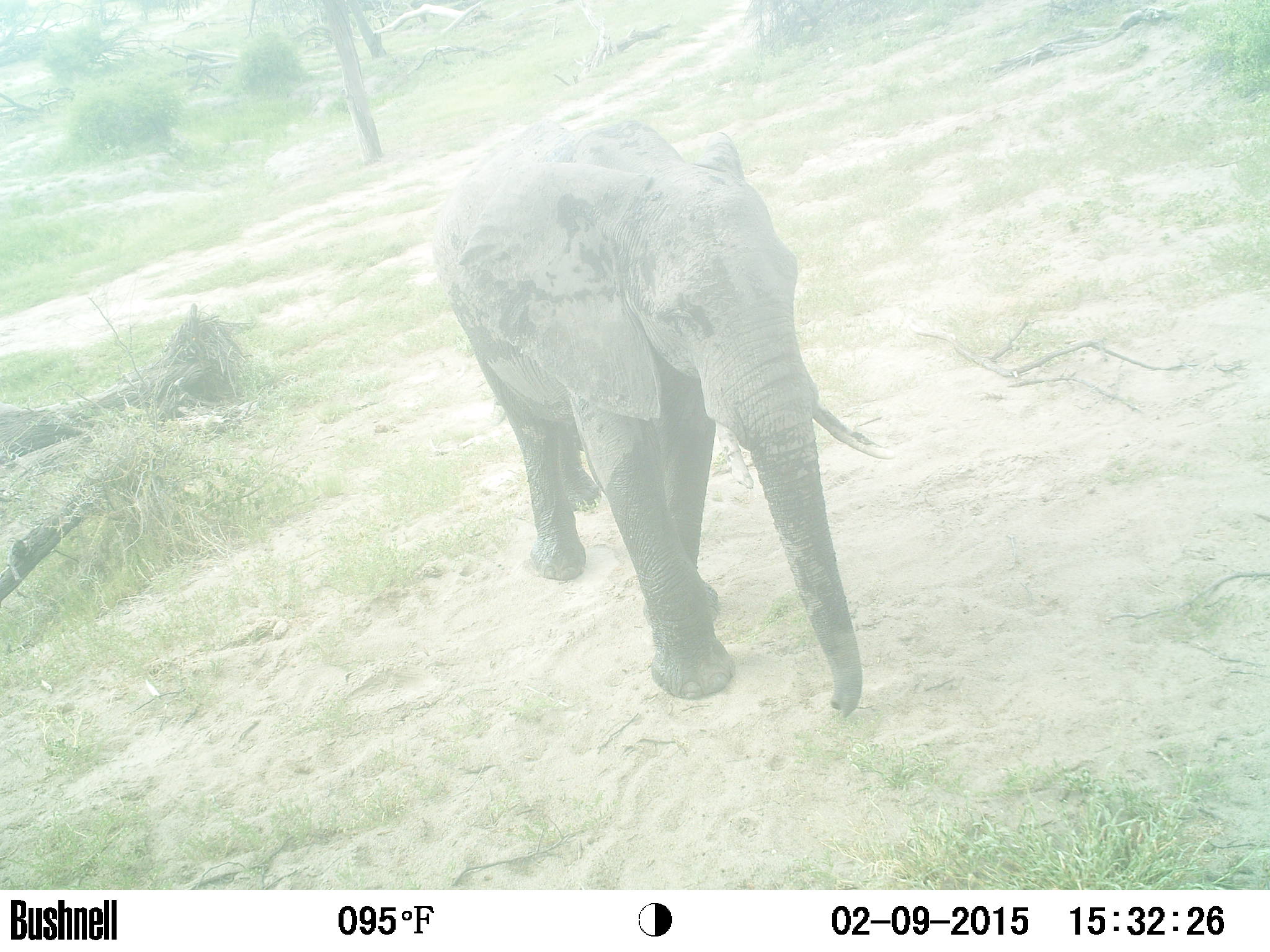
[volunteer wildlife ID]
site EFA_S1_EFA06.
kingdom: Animalia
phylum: Chordata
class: Mammalia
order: Proboscidea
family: Elephantidae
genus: Loxodonta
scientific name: Loxodonta africana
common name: african bush elephant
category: elephant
Elephant (african bush elephant) (Loxodonta africana), count 1. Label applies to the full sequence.